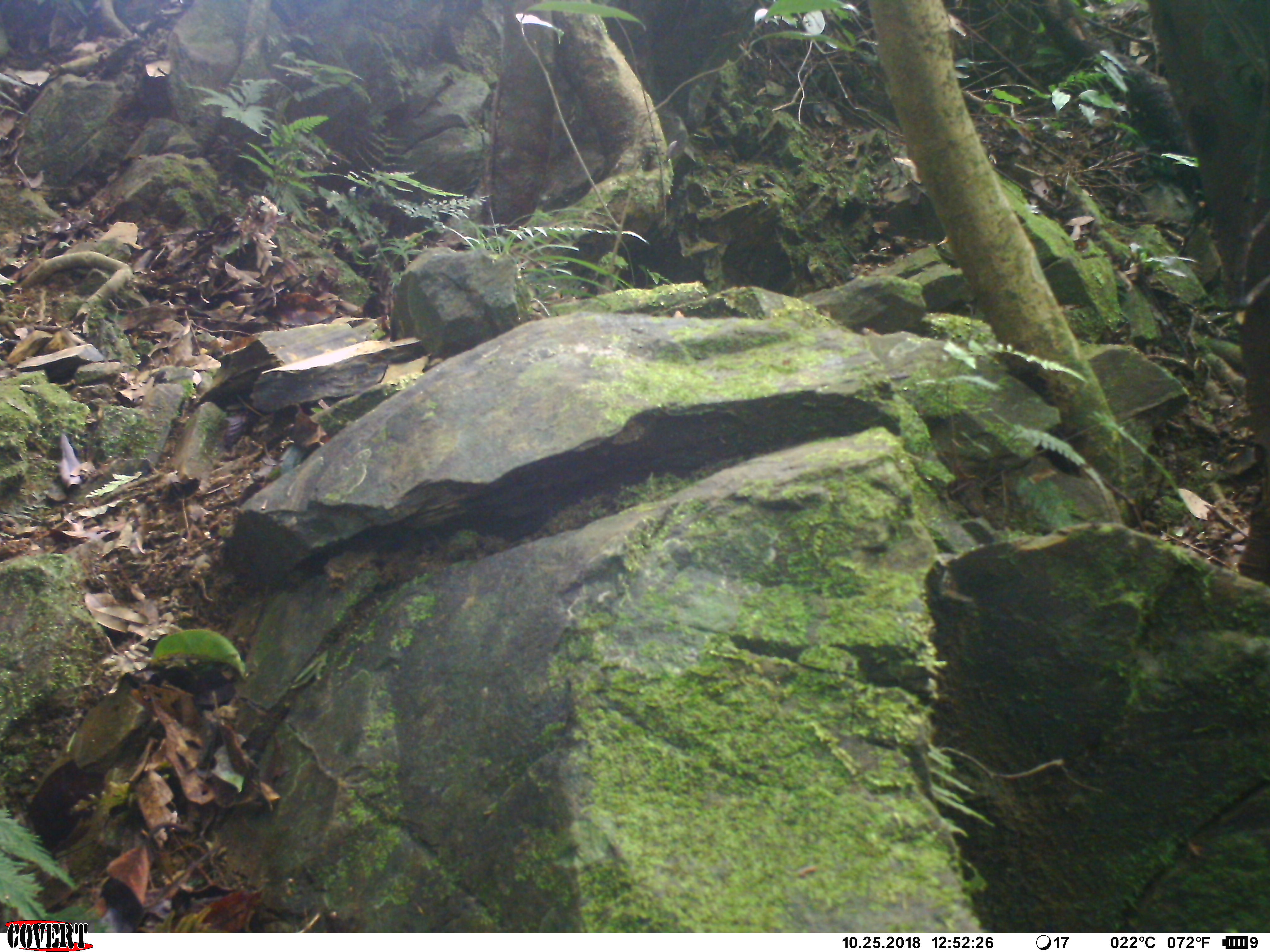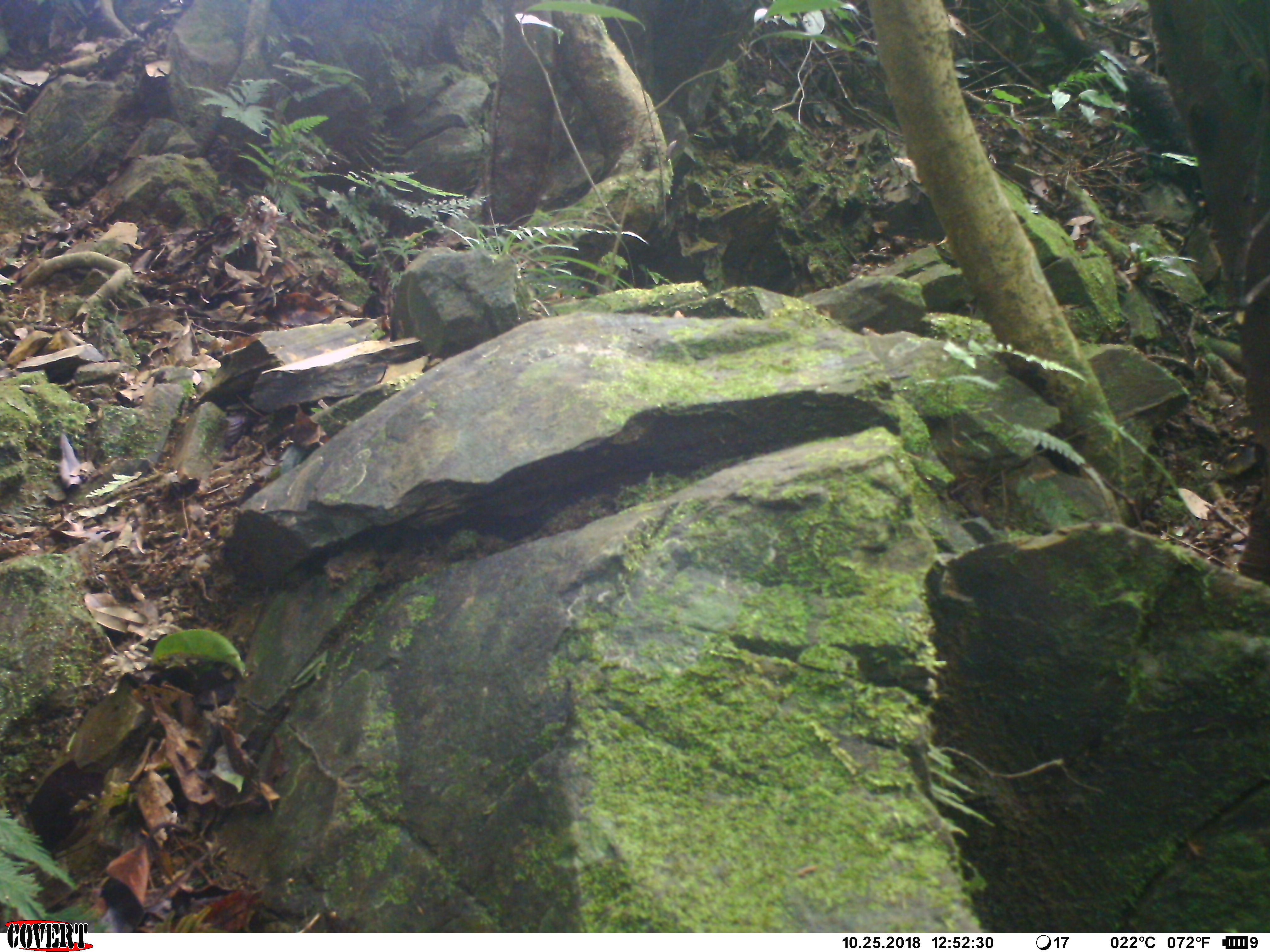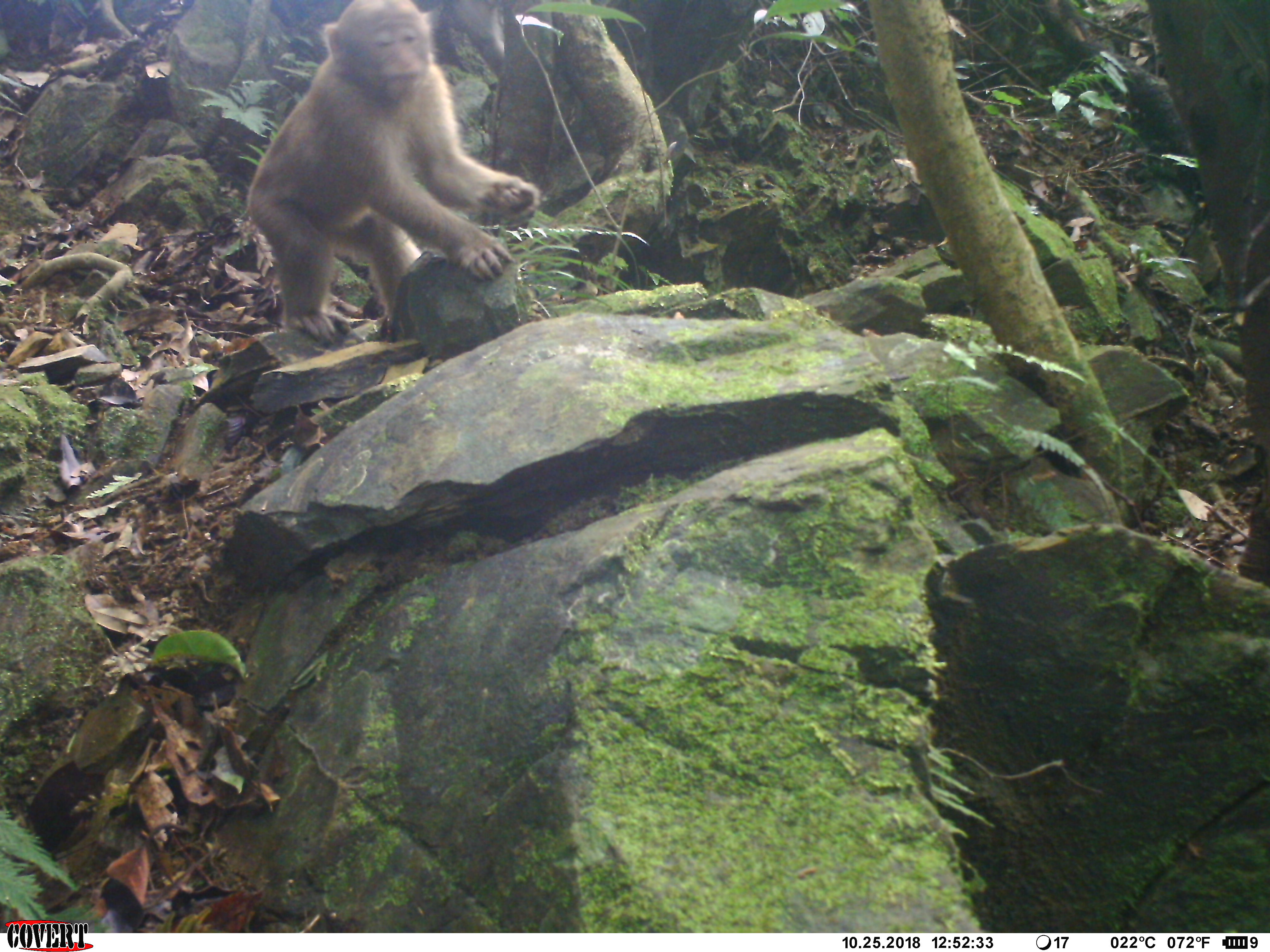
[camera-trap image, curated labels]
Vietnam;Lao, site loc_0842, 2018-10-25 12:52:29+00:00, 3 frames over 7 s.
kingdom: Animalia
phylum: Chordata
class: Mammalia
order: Primates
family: Cercopithecidae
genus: Macaca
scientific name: Macaca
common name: macaque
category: macaque not stump tailed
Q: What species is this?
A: Macaque not stump tailed (macaque) (Macaca).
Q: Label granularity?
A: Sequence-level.